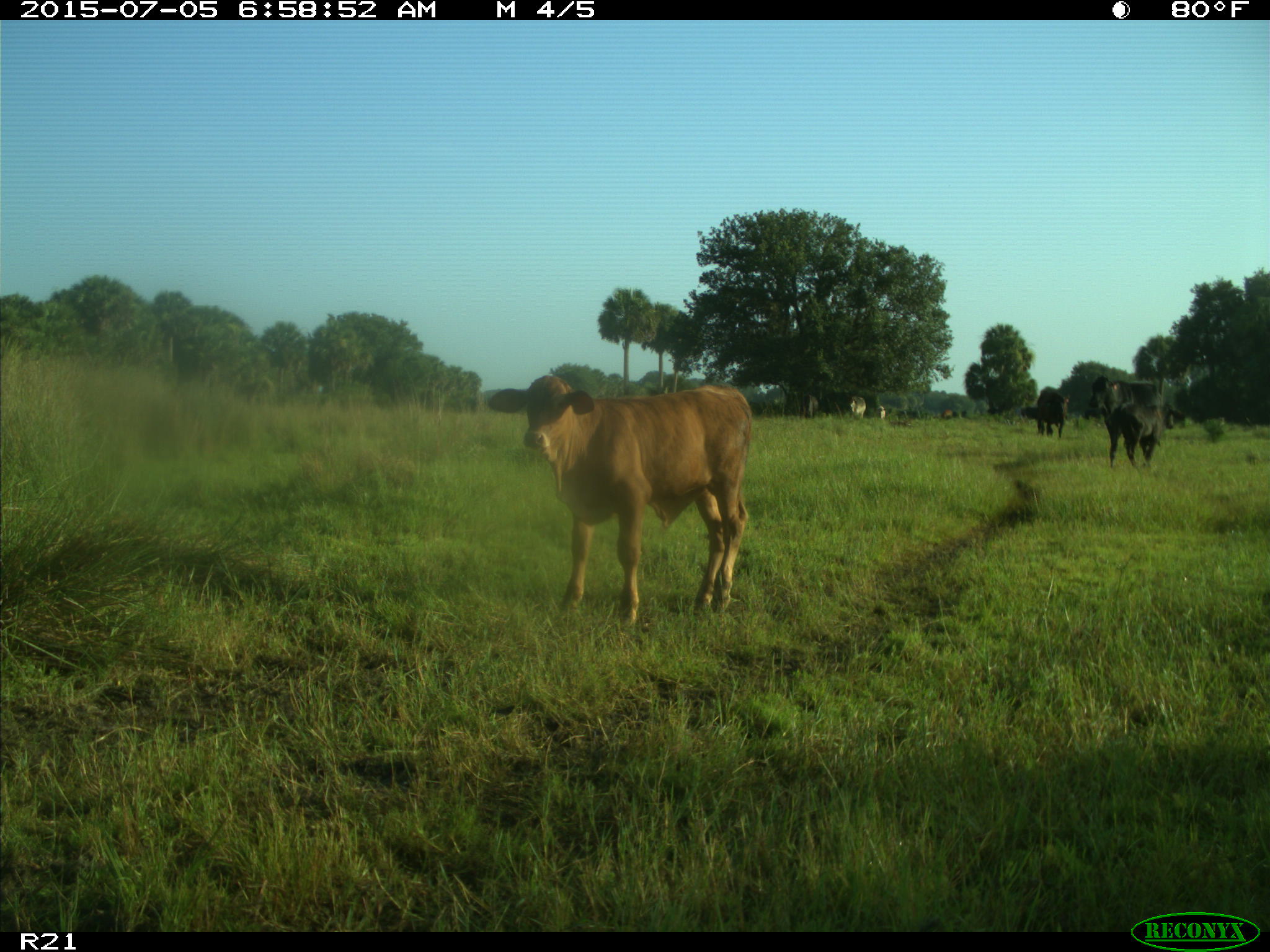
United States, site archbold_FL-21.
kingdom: Animalia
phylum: Chordata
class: Mammalia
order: Artiodactyla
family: Bovidae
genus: Bos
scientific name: Bos taurus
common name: domestic cow